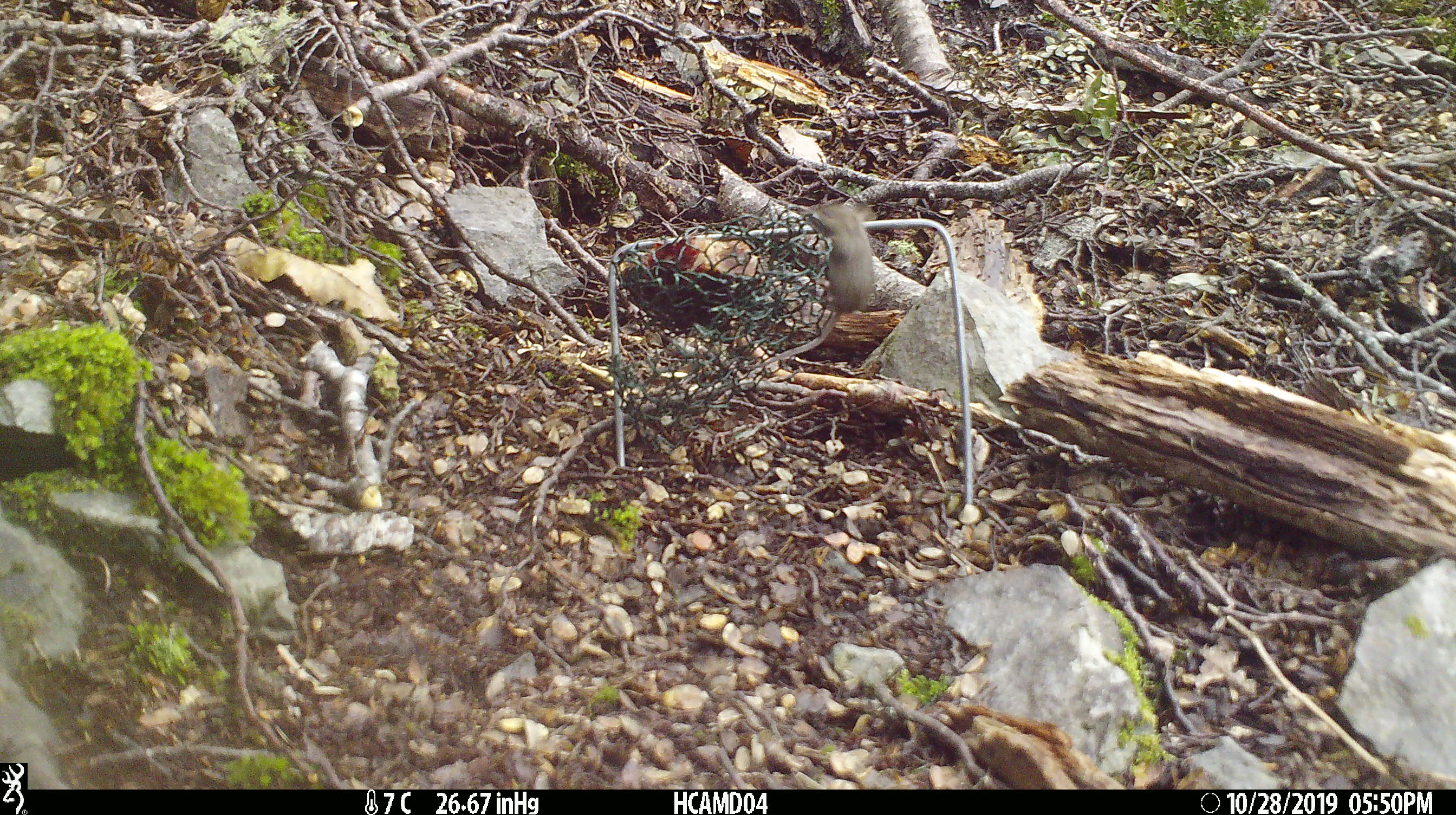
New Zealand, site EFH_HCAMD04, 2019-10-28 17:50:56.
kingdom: Animalia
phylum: Chordata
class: Mammalia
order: Rodentia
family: Muridae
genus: Mus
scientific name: Mus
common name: mouse